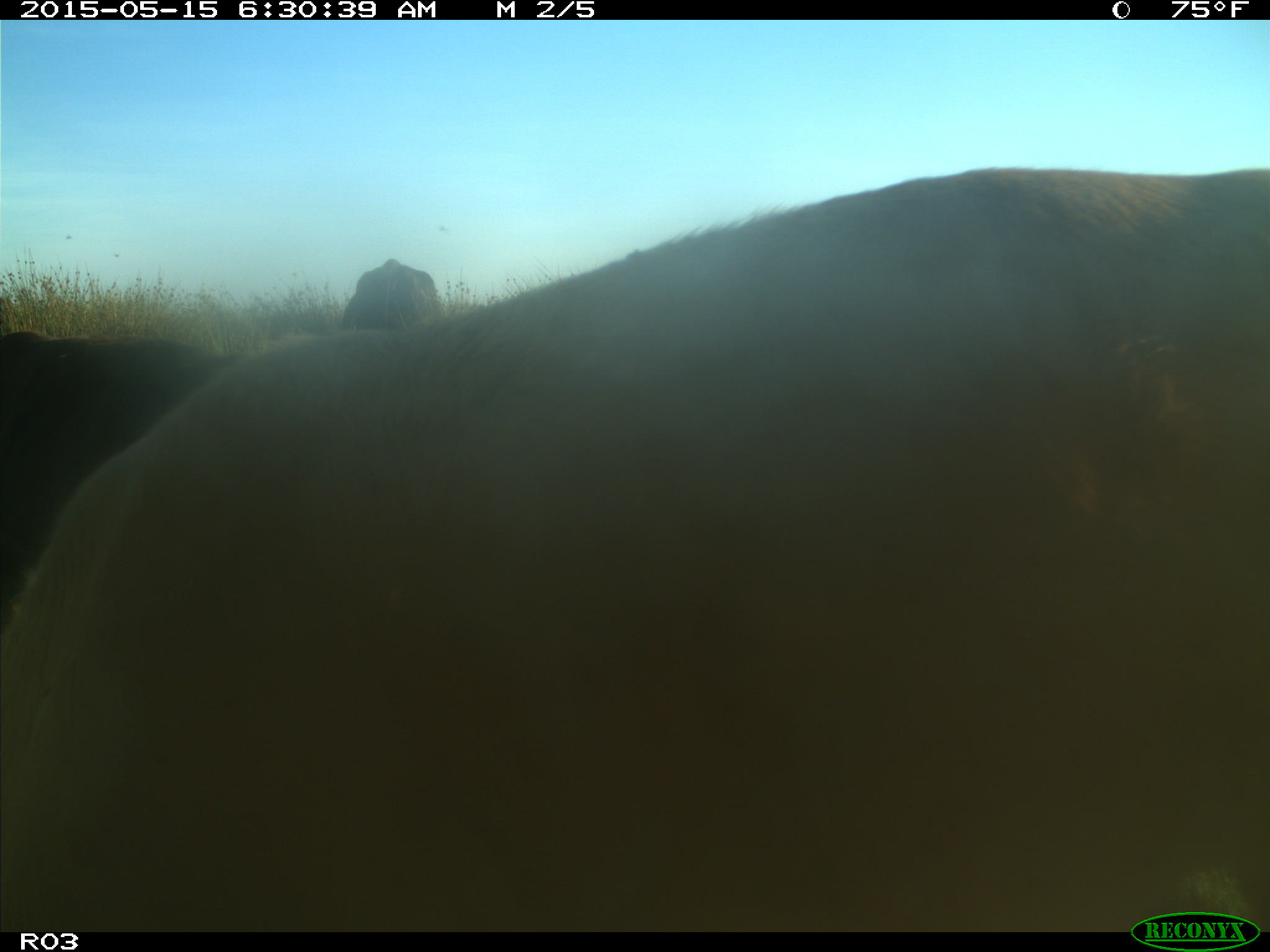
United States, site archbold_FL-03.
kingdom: Animalia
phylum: Chordata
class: Mammalia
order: Artiodactyla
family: Bovidae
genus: Bos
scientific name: Bos taurus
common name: domestic cow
Bos taurus (domestic cow).